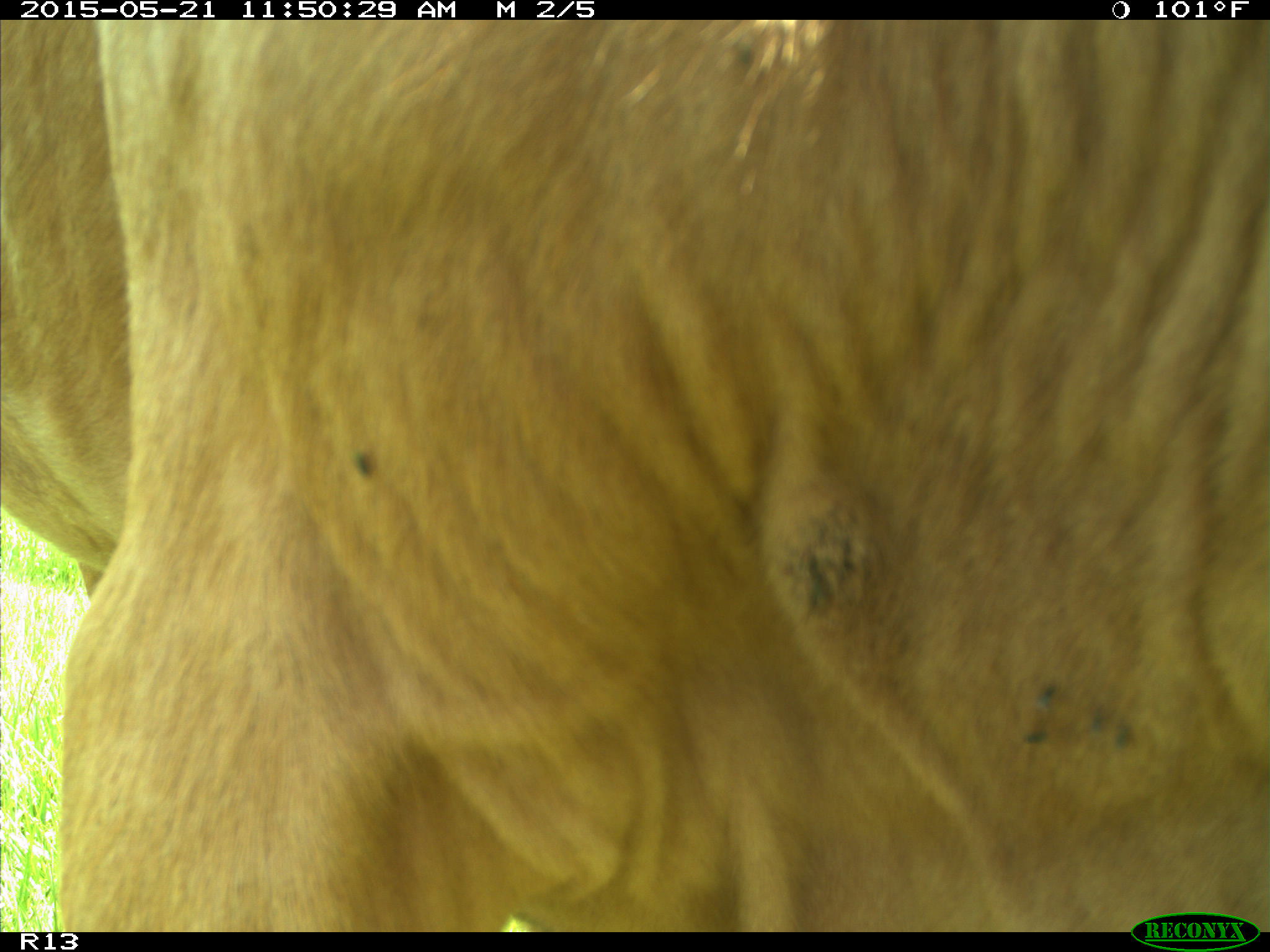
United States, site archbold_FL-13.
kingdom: Animalia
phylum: Chordata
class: Mammalia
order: Artiodactyla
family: Bovidae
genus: Bos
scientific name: Bos taurus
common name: domestic cow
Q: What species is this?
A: Bos taurus (domestic cow).